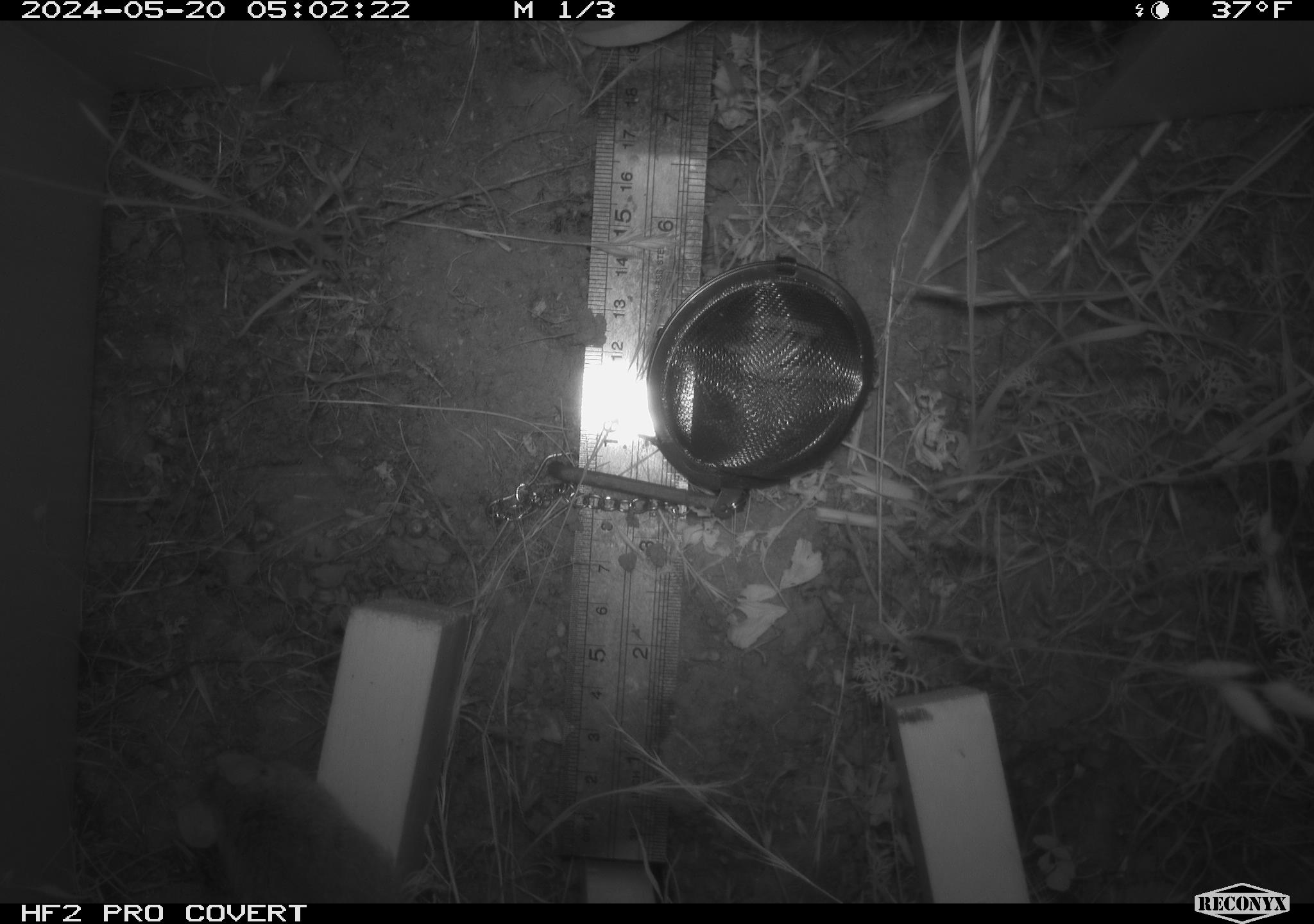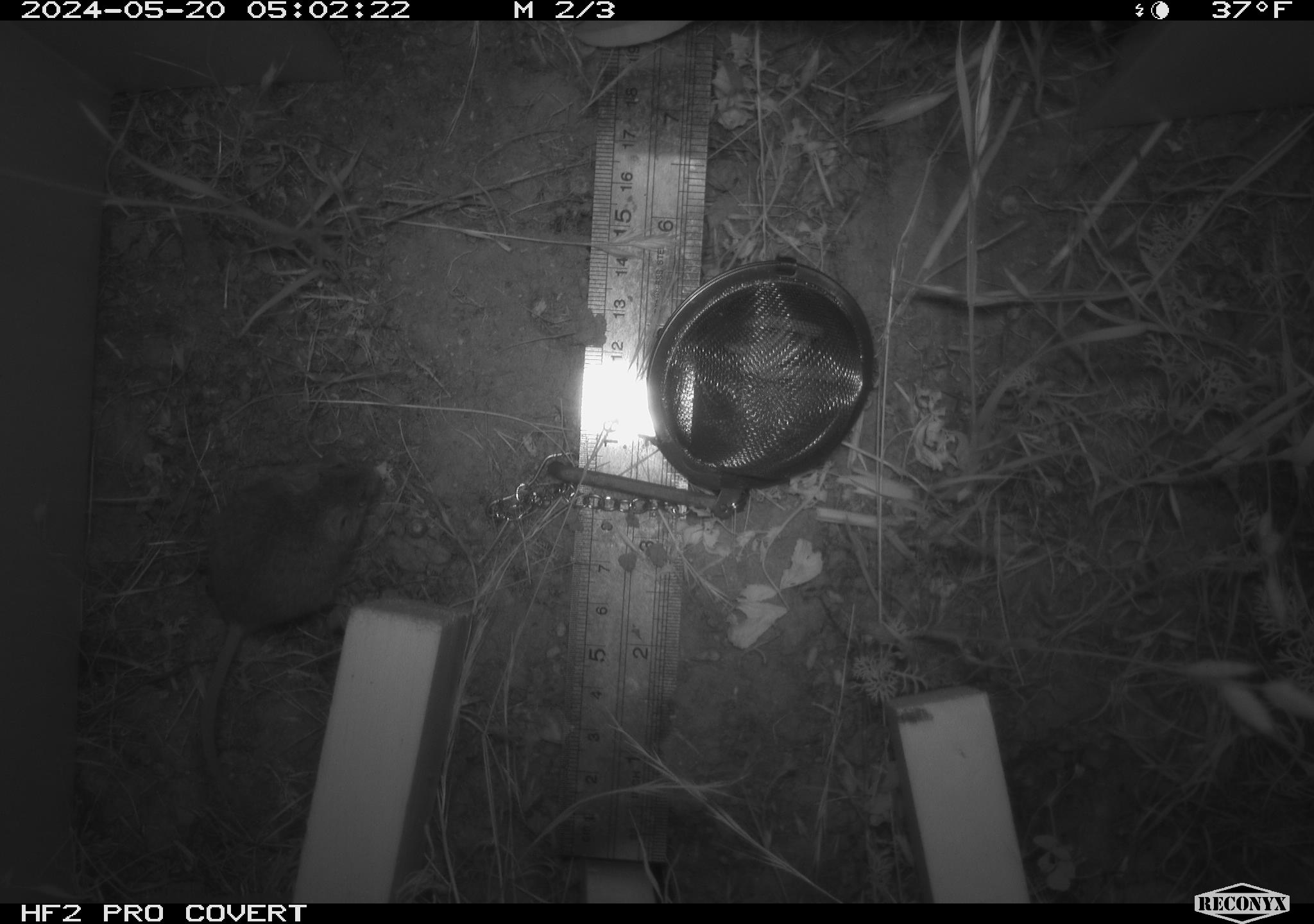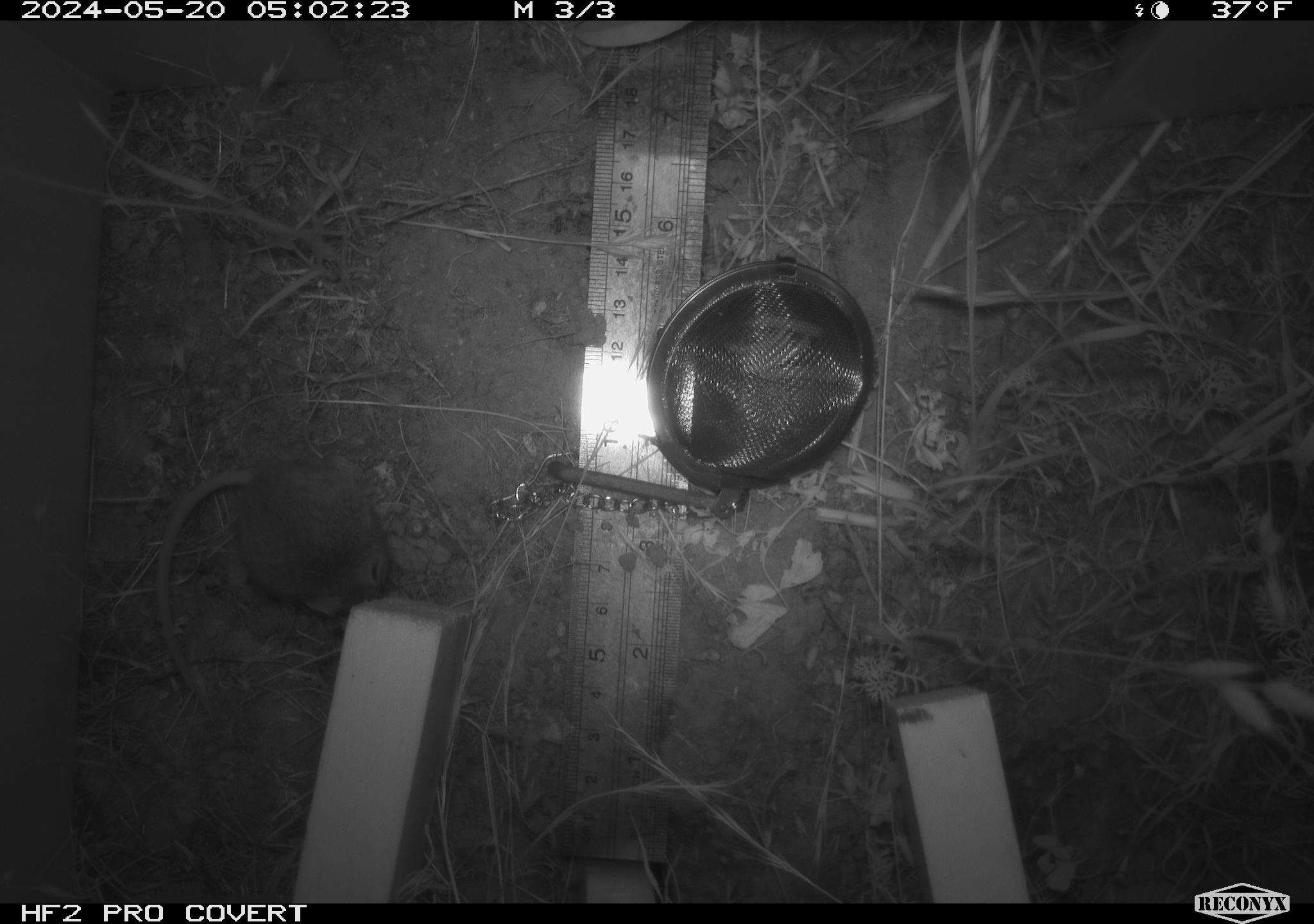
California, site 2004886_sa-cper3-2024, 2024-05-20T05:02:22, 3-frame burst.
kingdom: Animalia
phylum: Chordata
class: Mammalia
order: Rodentia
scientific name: Rodentia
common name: rodent